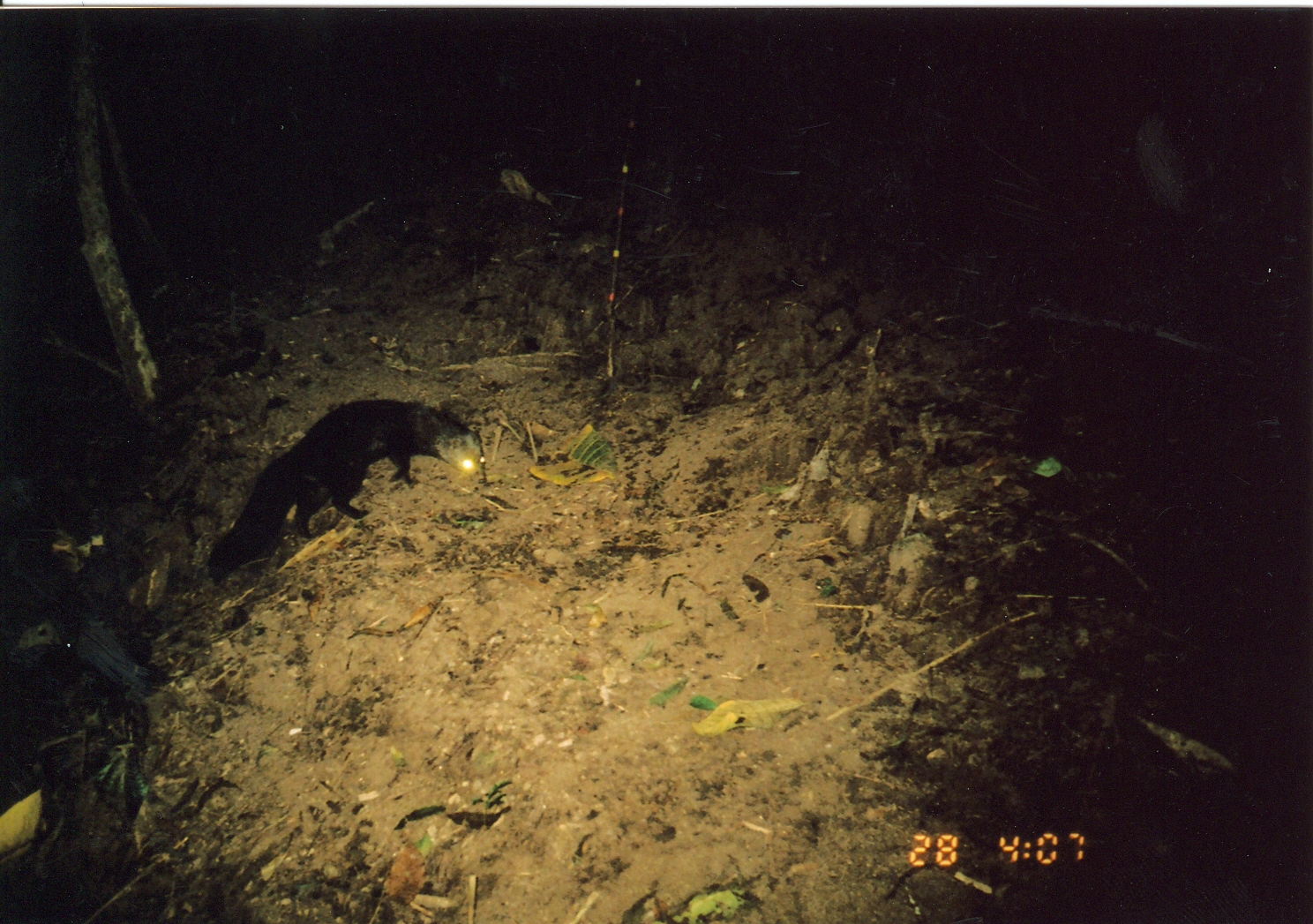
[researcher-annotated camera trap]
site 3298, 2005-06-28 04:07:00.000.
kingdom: Animalia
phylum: Chordata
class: Mammalia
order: Carnivora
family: Herpestidae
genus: Bdeogale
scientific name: Bdeogale crassicauda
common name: bushy-tailed mongoose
Bdeogale crassicauda (bushy-tailed mongoose), count 1.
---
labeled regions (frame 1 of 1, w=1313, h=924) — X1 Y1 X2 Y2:
bdeogale crassicauda: 197 394 489 590